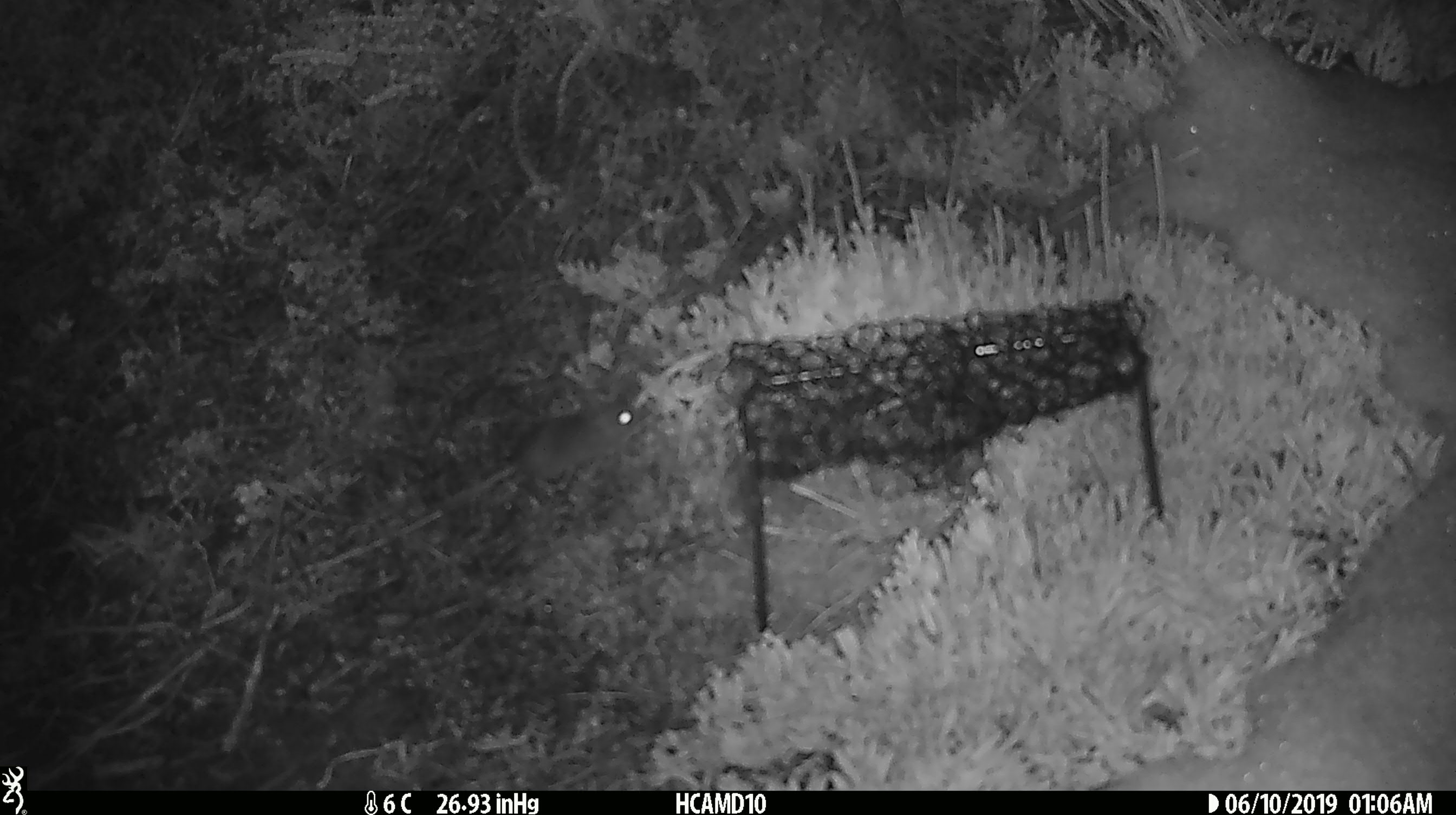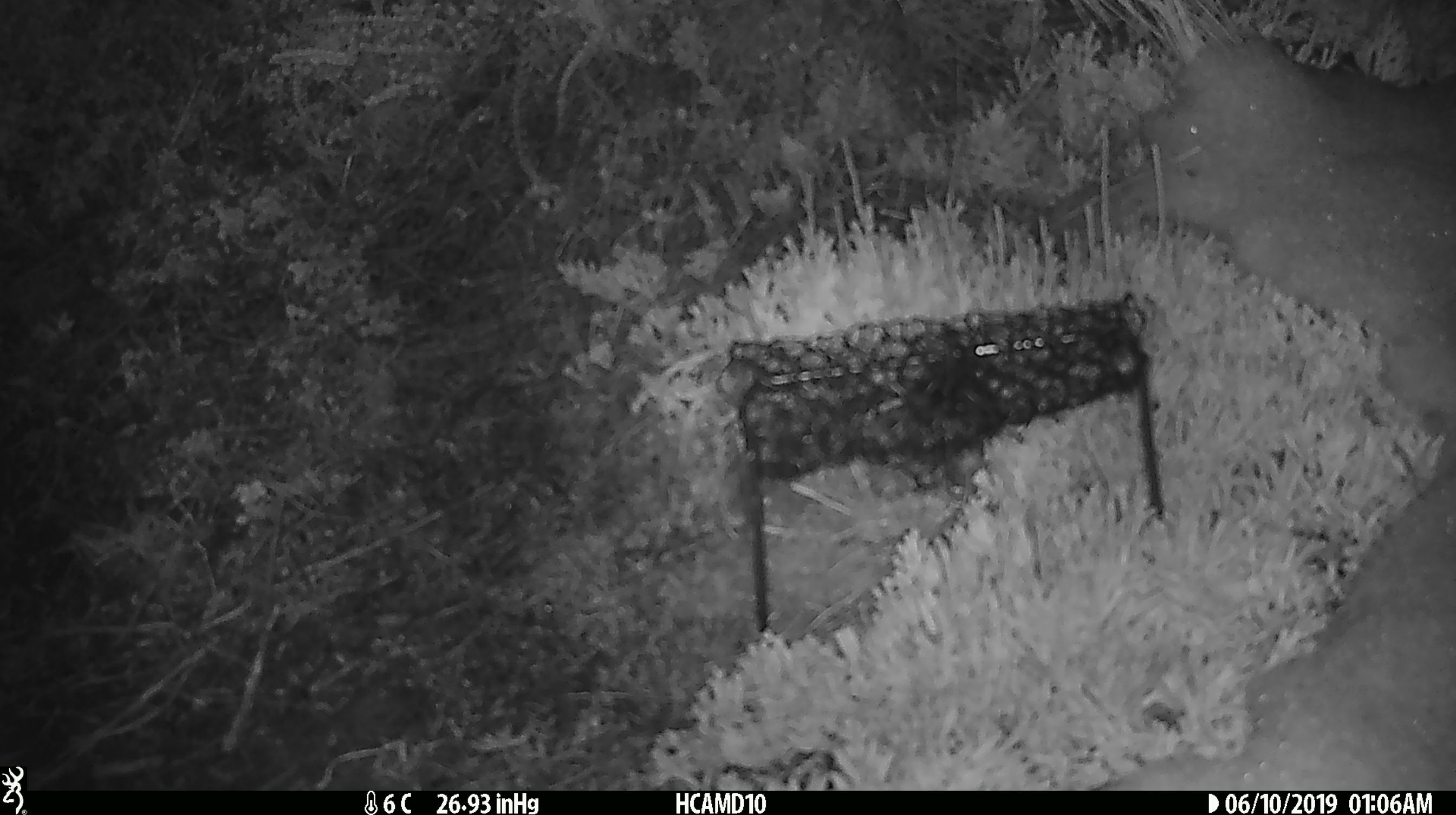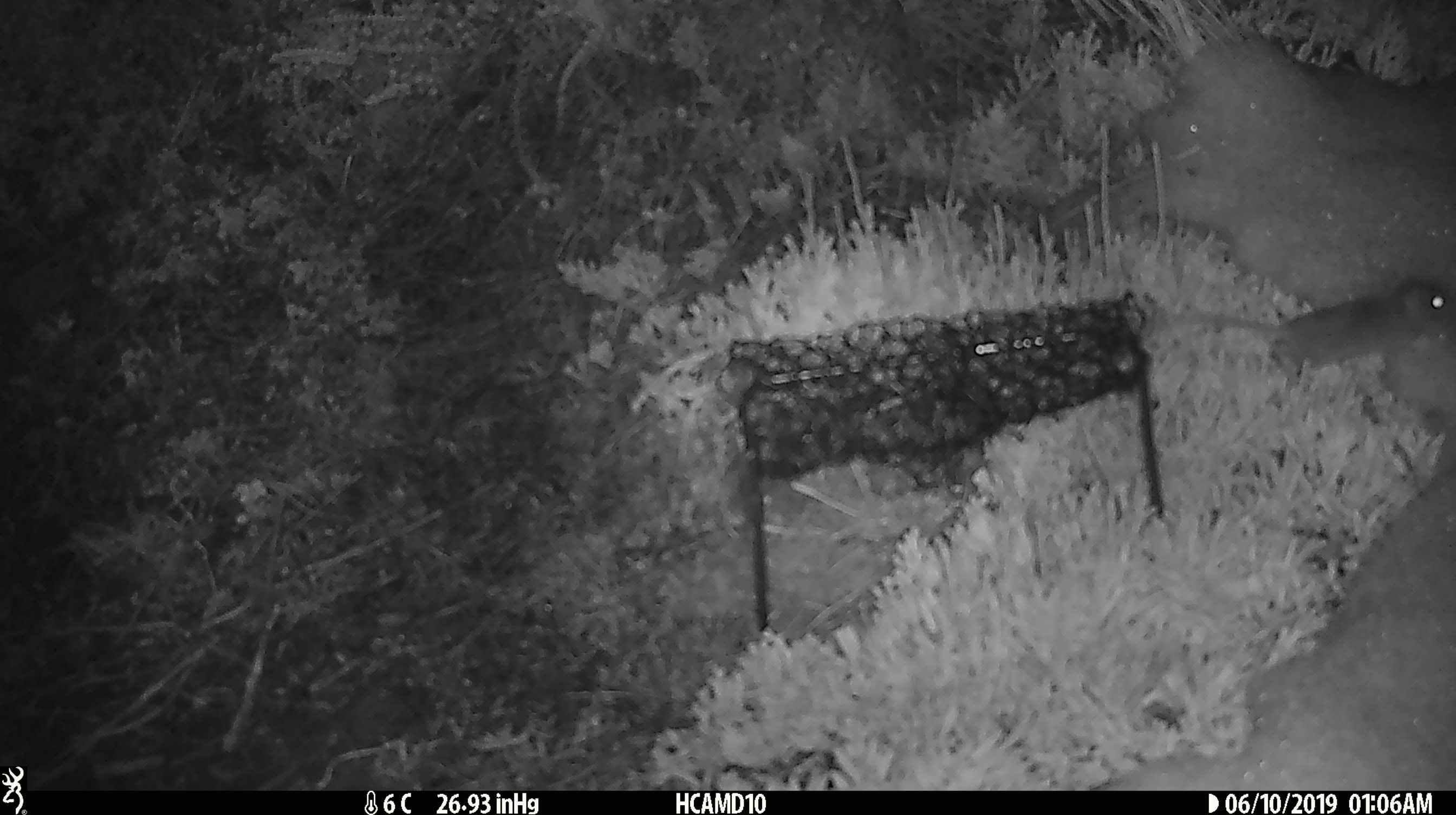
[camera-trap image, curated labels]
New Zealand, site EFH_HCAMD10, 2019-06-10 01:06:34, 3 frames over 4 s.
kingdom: Animalia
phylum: Chordata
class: Mammalia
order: Rodentia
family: Muridae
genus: Mus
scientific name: Mus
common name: mouse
Mouse (Mus).